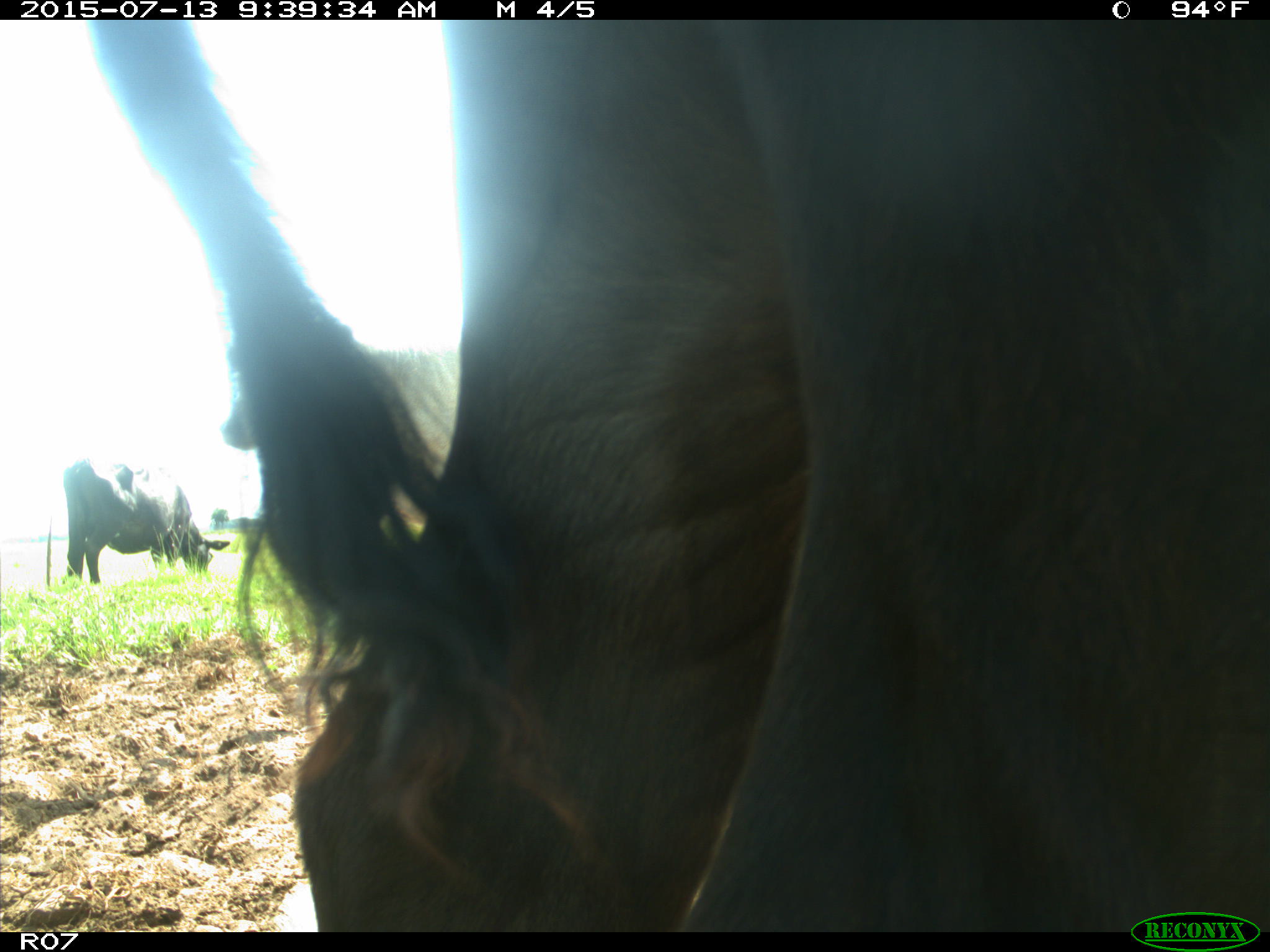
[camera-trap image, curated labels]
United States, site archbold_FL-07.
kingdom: Animalia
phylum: Chordata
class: Mammalia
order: Artiodactyla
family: Bovidae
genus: Bos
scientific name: Bos taurus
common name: domestic cow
Bos taurus (domestic cow).